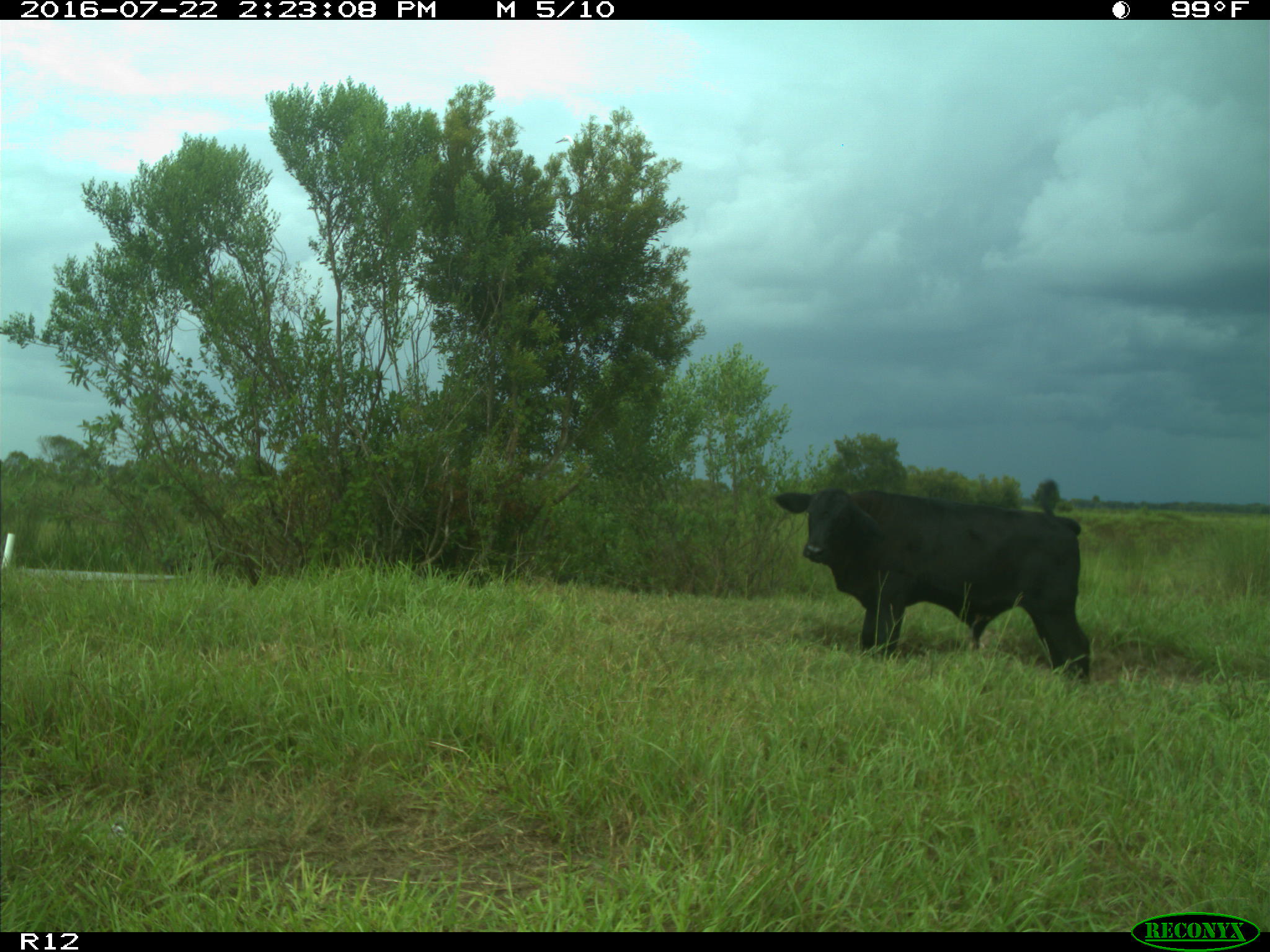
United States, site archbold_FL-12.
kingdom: Animalia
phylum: Chordata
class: Mammalia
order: Artiodactyla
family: Bovidae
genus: Bos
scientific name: Bos taurus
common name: domestic cow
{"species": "Bos taurus (domestic cow)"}